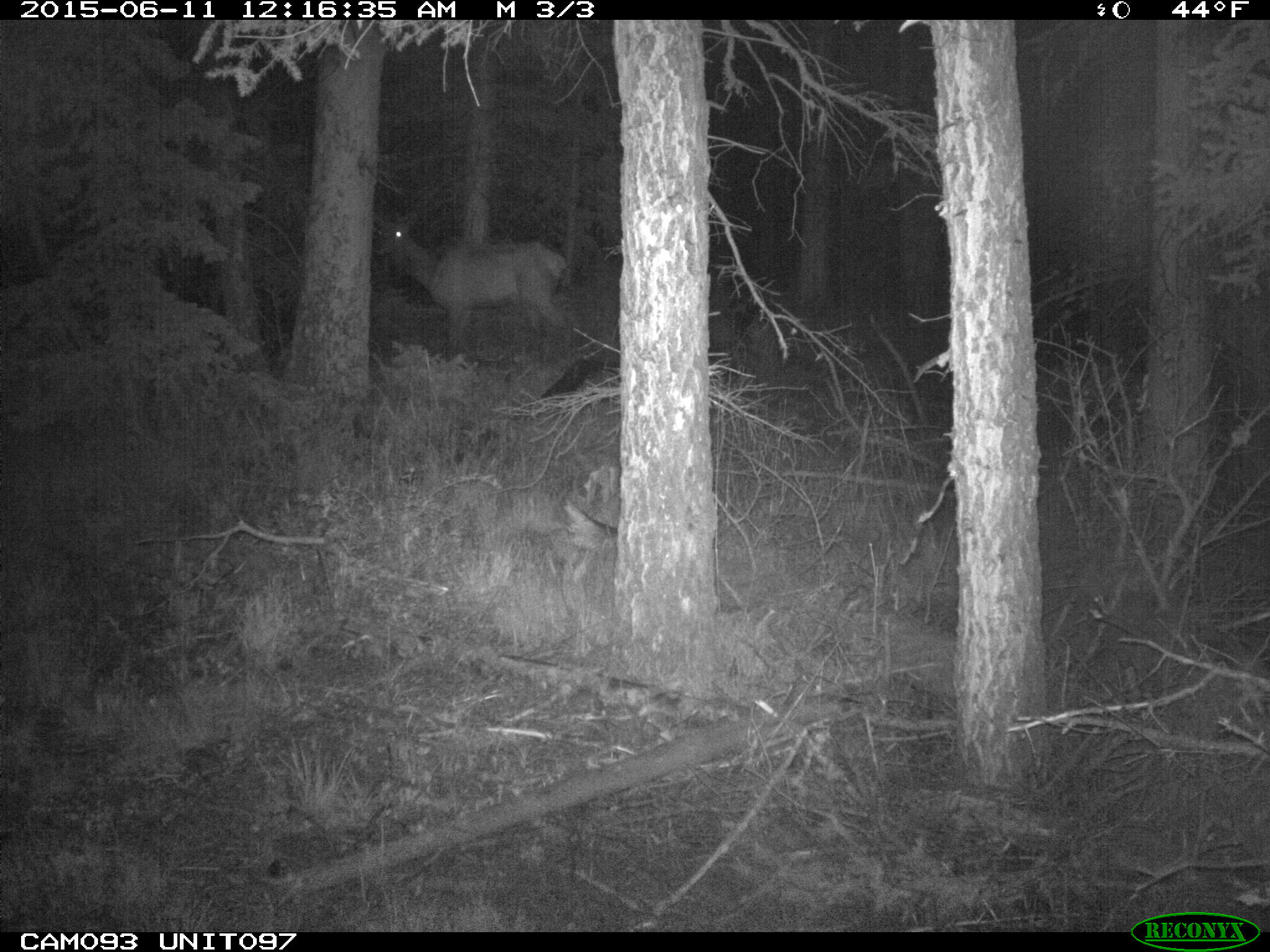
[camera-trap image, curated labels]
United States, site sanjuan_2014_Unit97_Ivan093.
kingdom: Animalia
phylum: Chordata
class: Mammalia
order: Artiodactyla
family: Cervidae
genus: Cervus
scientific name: Cervus elaphus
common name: red deer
Cervus elaphus (red deer).